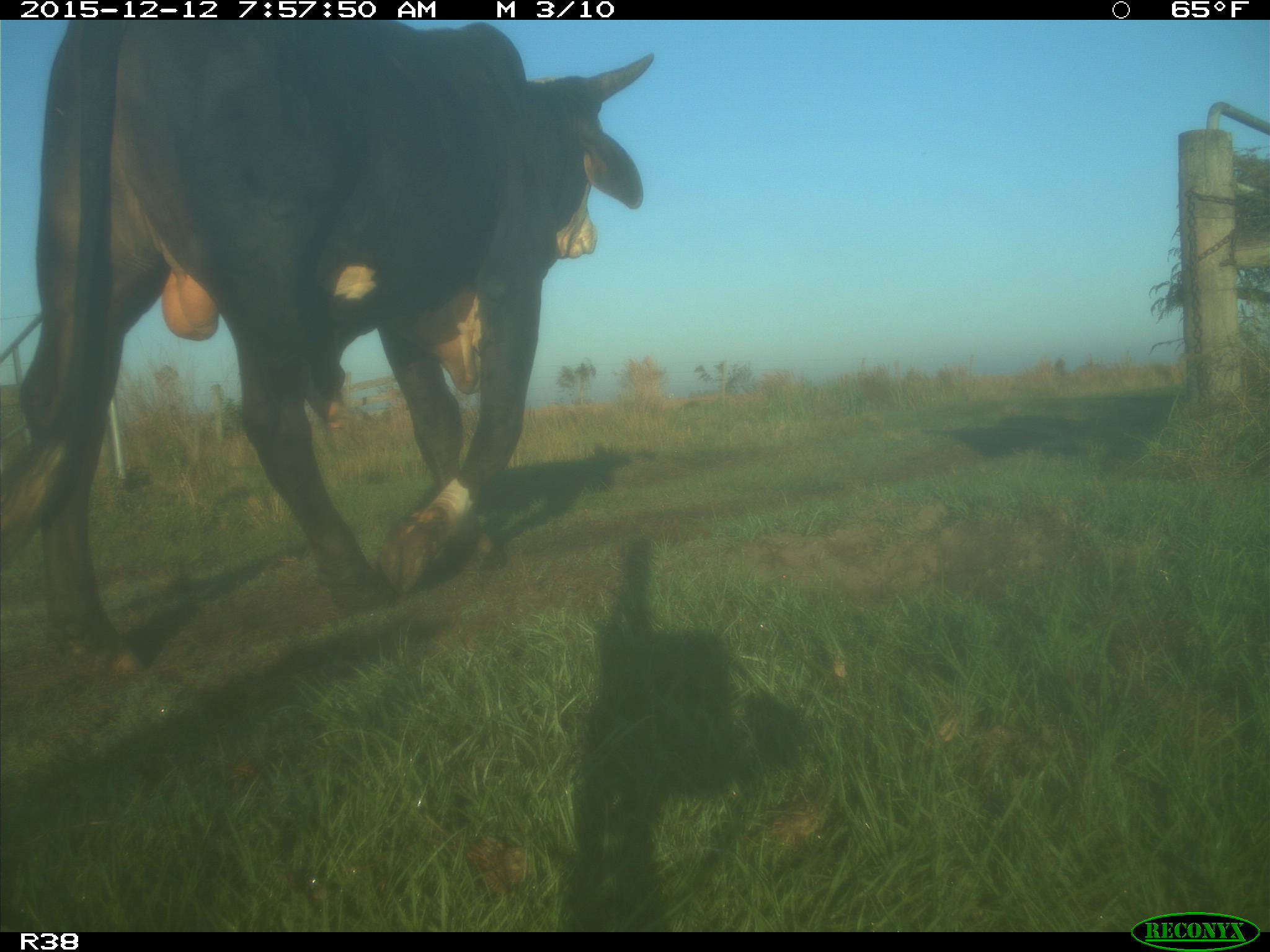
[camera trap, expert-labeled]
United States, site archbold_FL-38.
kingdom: Animalia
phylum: Chordata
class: Mammalia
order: Artiodactyla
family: Bovidae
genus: Bos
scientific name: Bos taurus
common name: domestic cow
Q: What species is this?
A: Bos taurus (domestic cow).